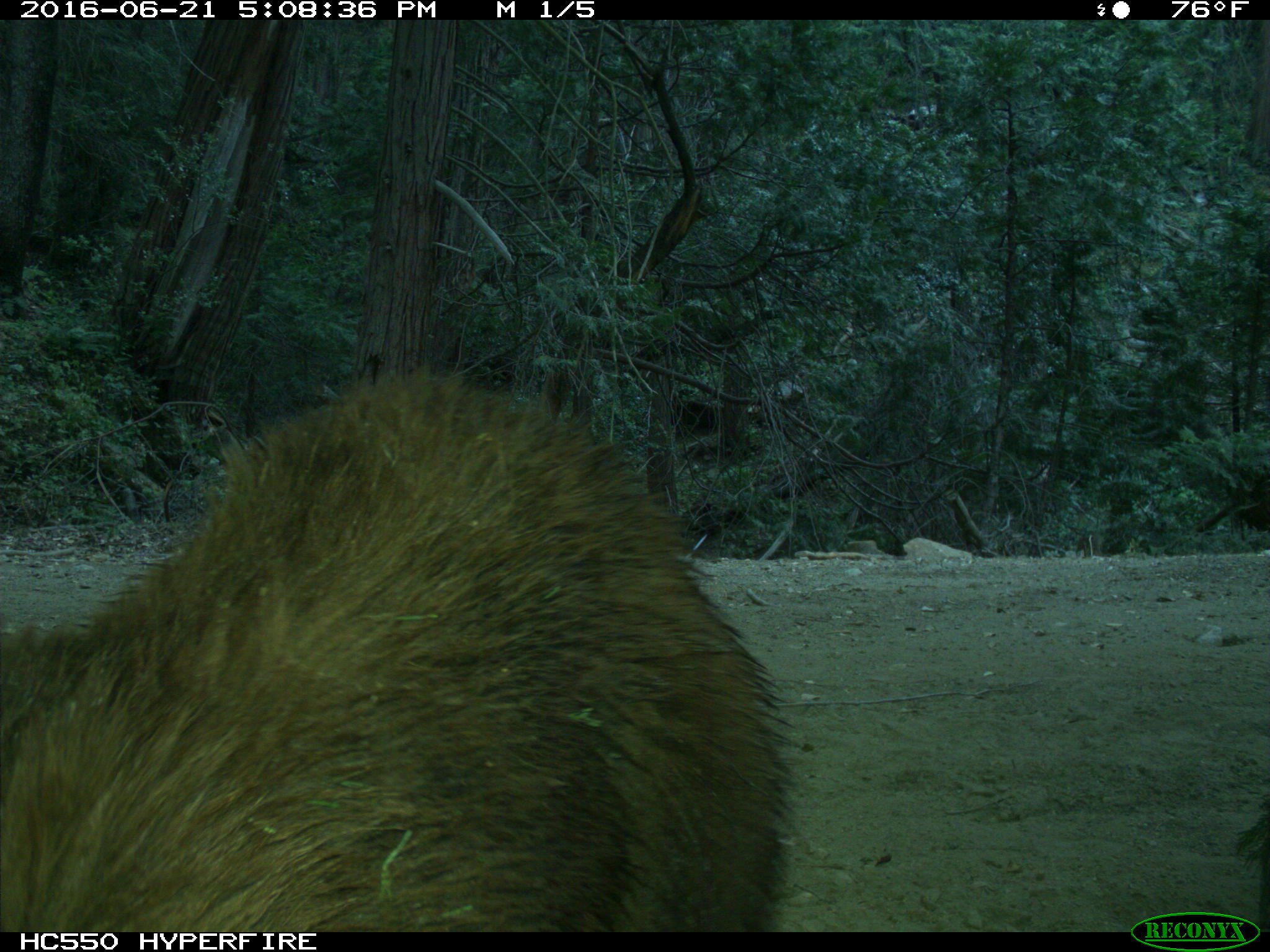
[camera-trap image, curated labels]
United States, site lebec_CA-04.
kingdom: Animalia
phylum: Chordata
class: Mammalia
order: Carnivora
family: Ursidae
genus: Ursus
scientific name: Ursus americanus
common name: american black bear